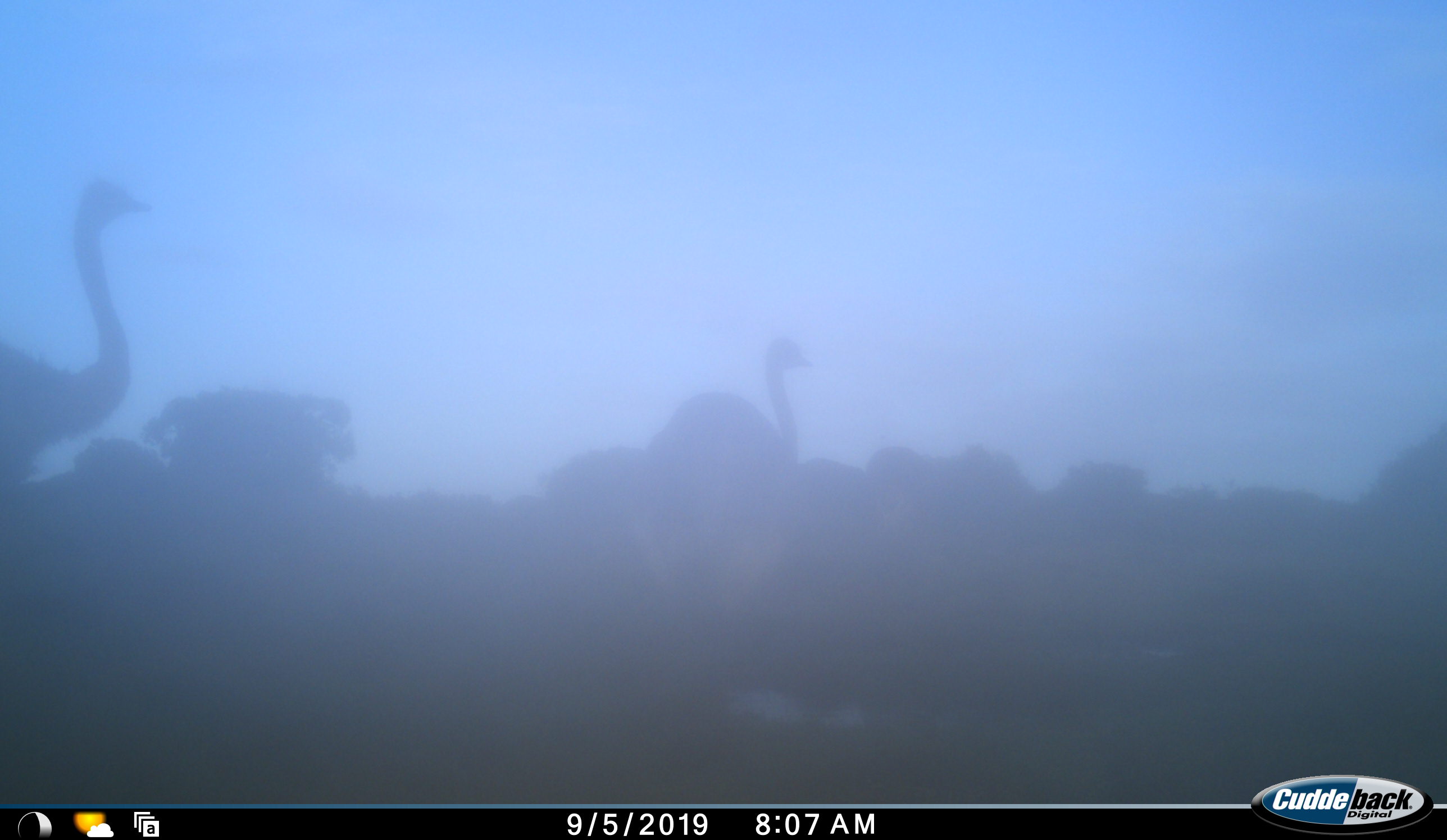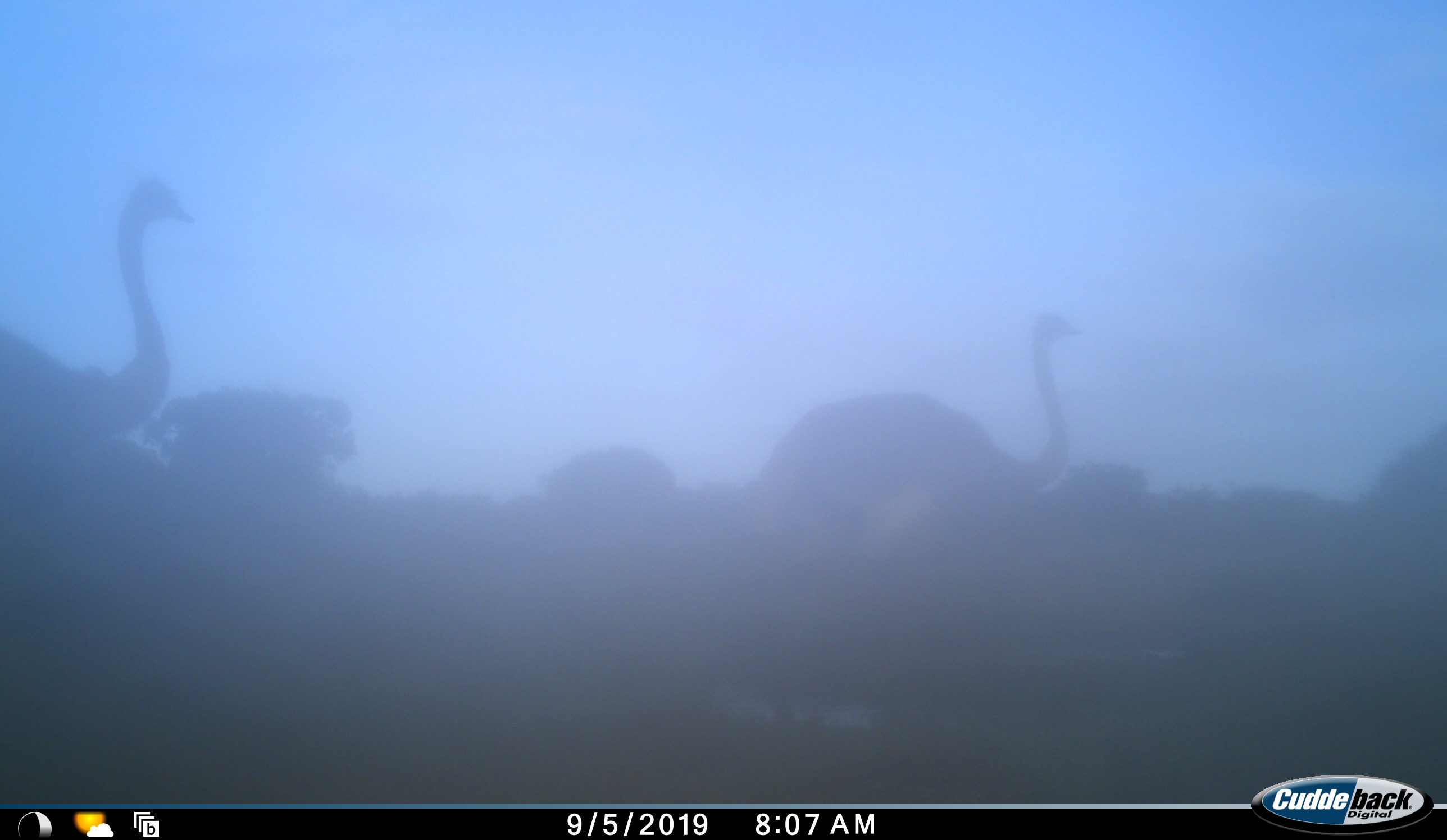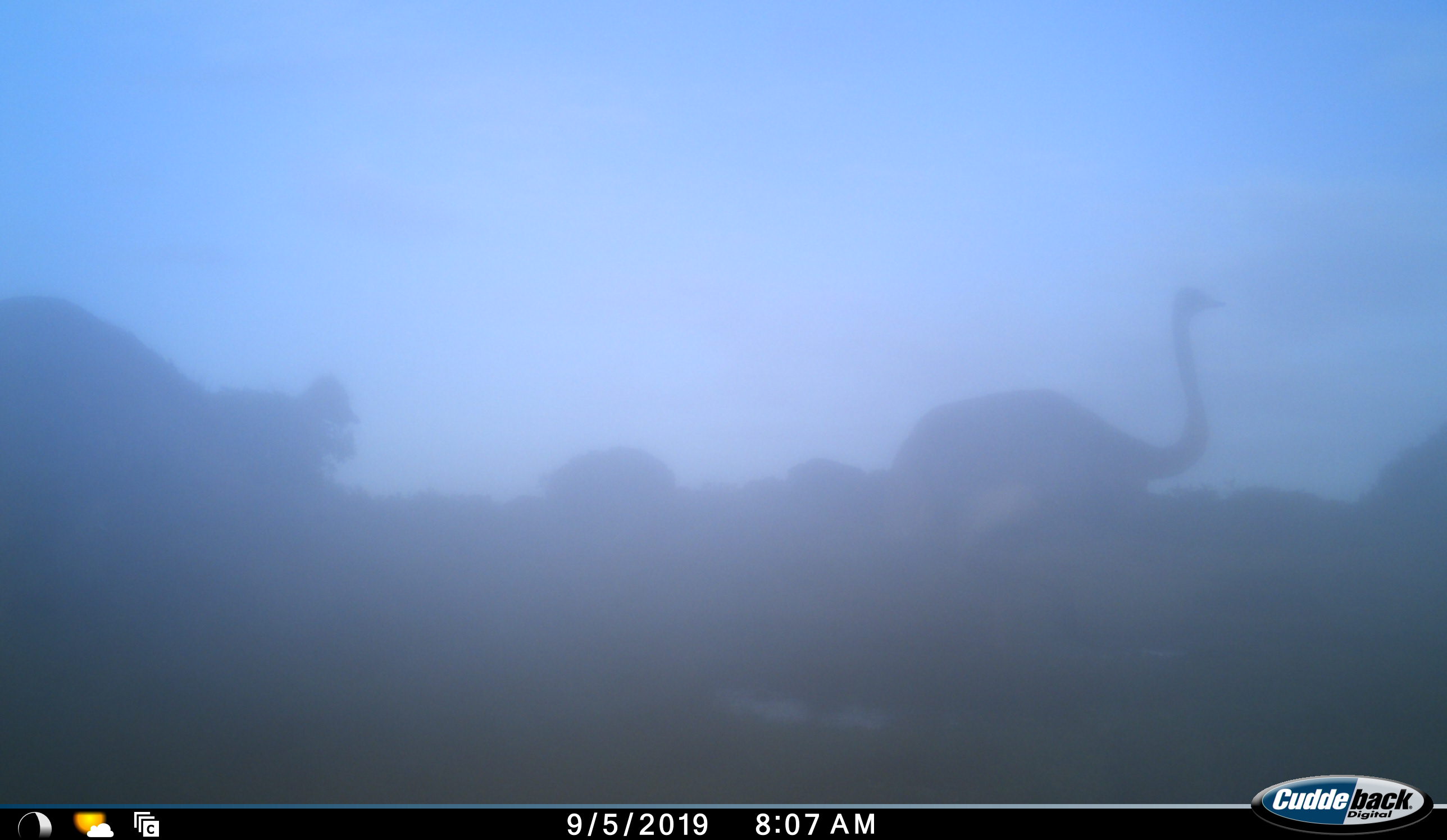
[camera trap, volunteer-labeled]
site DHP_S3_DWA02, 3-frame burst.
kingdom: Animalia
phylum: Chordata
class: Aves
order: Struthioniformes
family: Struthionidae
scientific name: Struthionidae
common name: ostrich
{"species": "ostrich (Struthionidae)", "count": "2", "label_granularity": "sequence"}